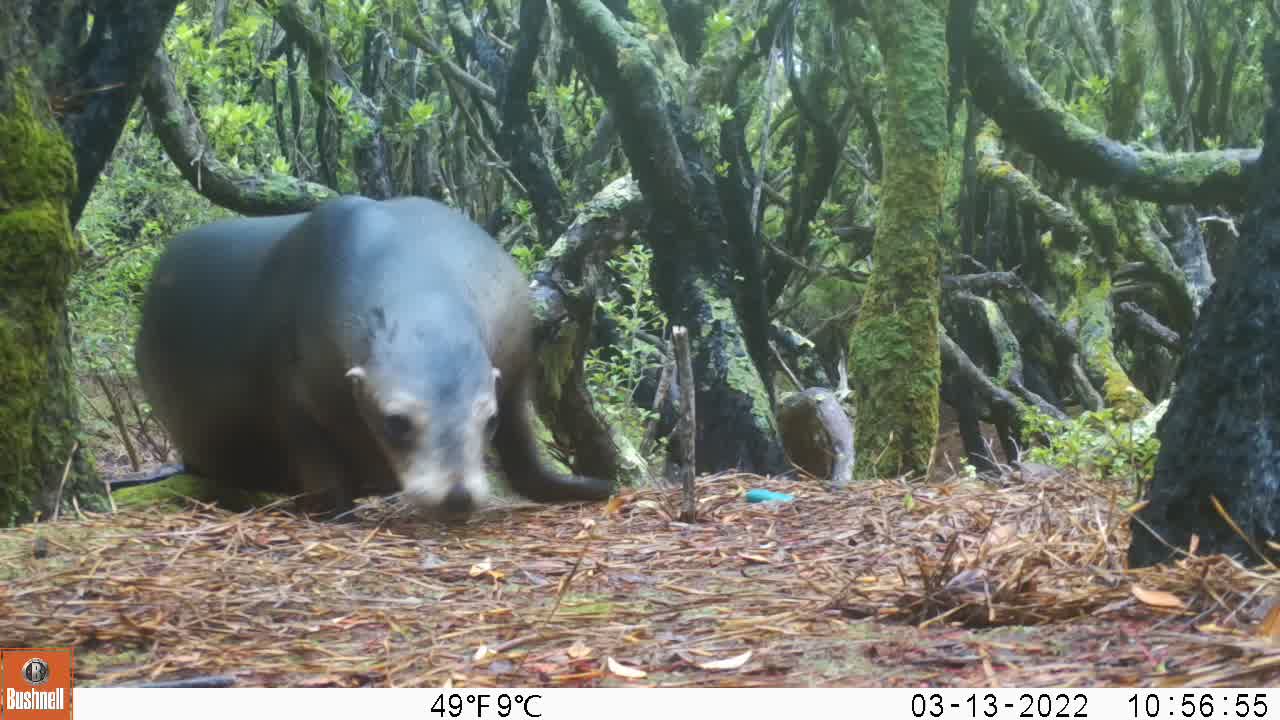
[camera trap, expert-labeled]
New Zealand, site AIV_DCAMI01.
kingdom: Animalia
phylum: Chordata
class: Mammalia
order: Carnivora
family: Otariidae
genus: Phocarctos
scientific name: Phocarctos hookeri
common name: new zealand sea lion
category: sealion